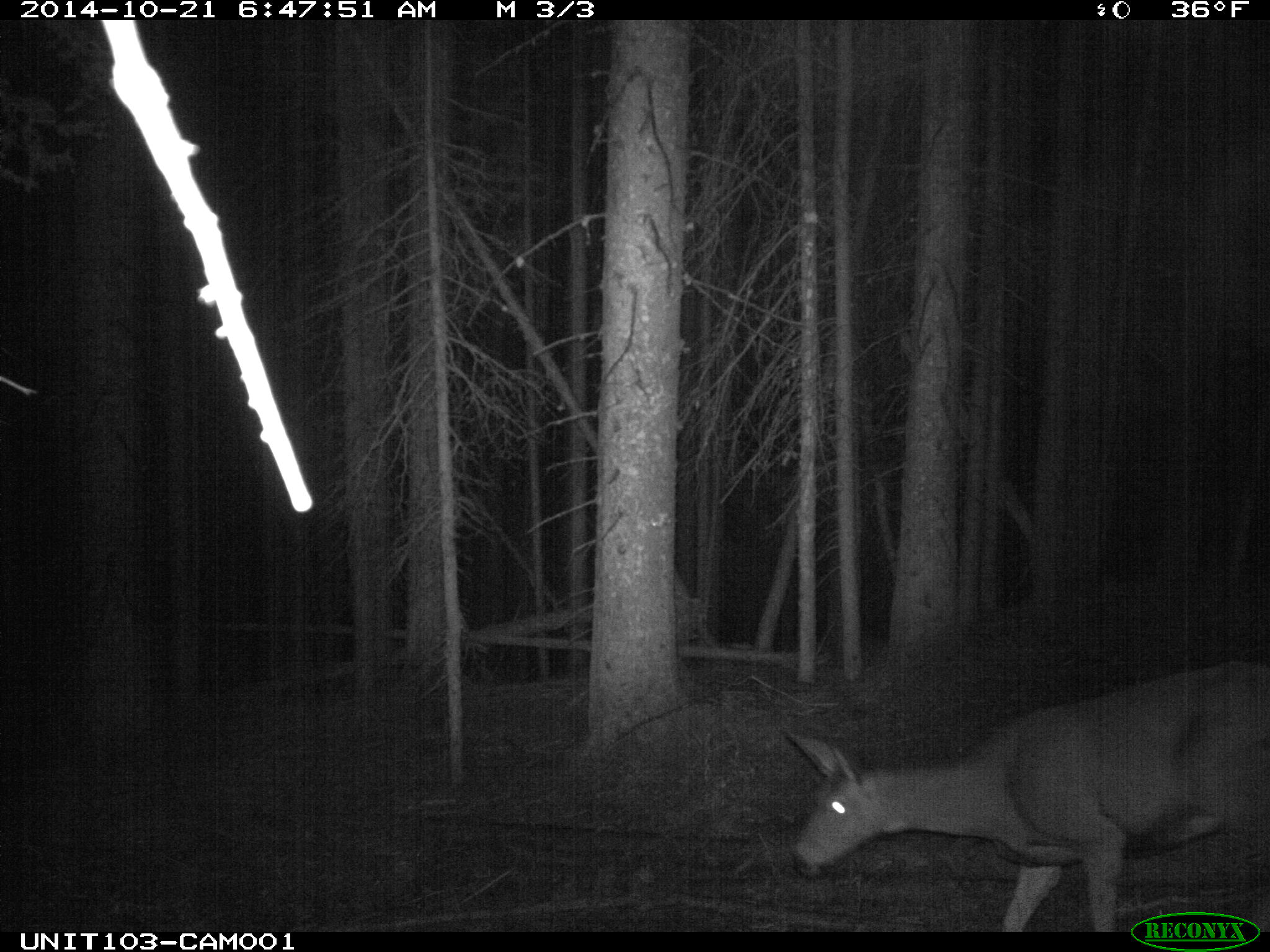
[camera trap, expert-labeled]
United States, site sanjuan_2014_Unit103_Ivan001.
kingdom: Animalia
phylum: Chordata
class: Mammalia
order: Artiodactyla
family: Cervidae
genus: Odocoileus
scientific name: Odocoileus hemionus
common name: mule deer